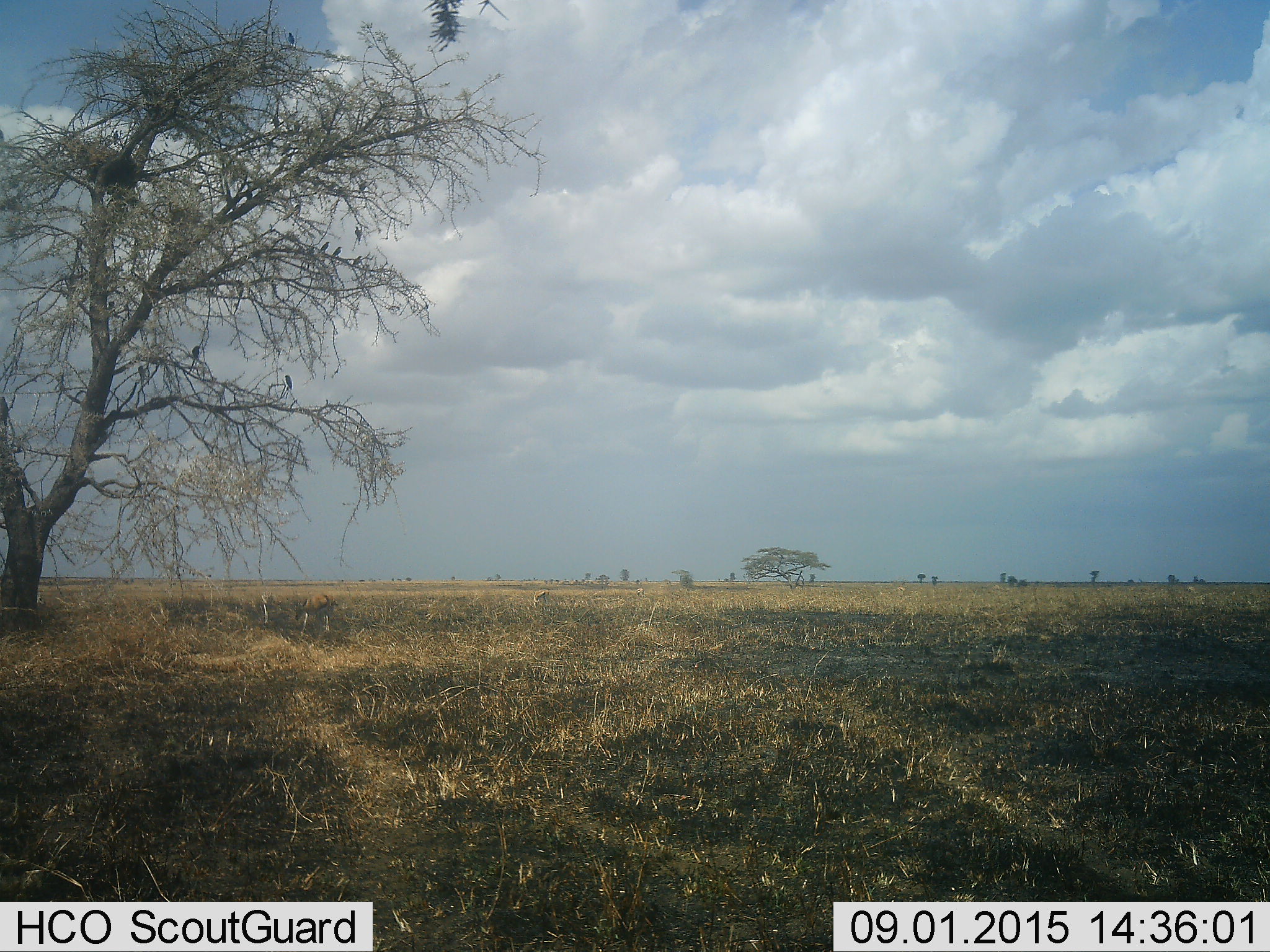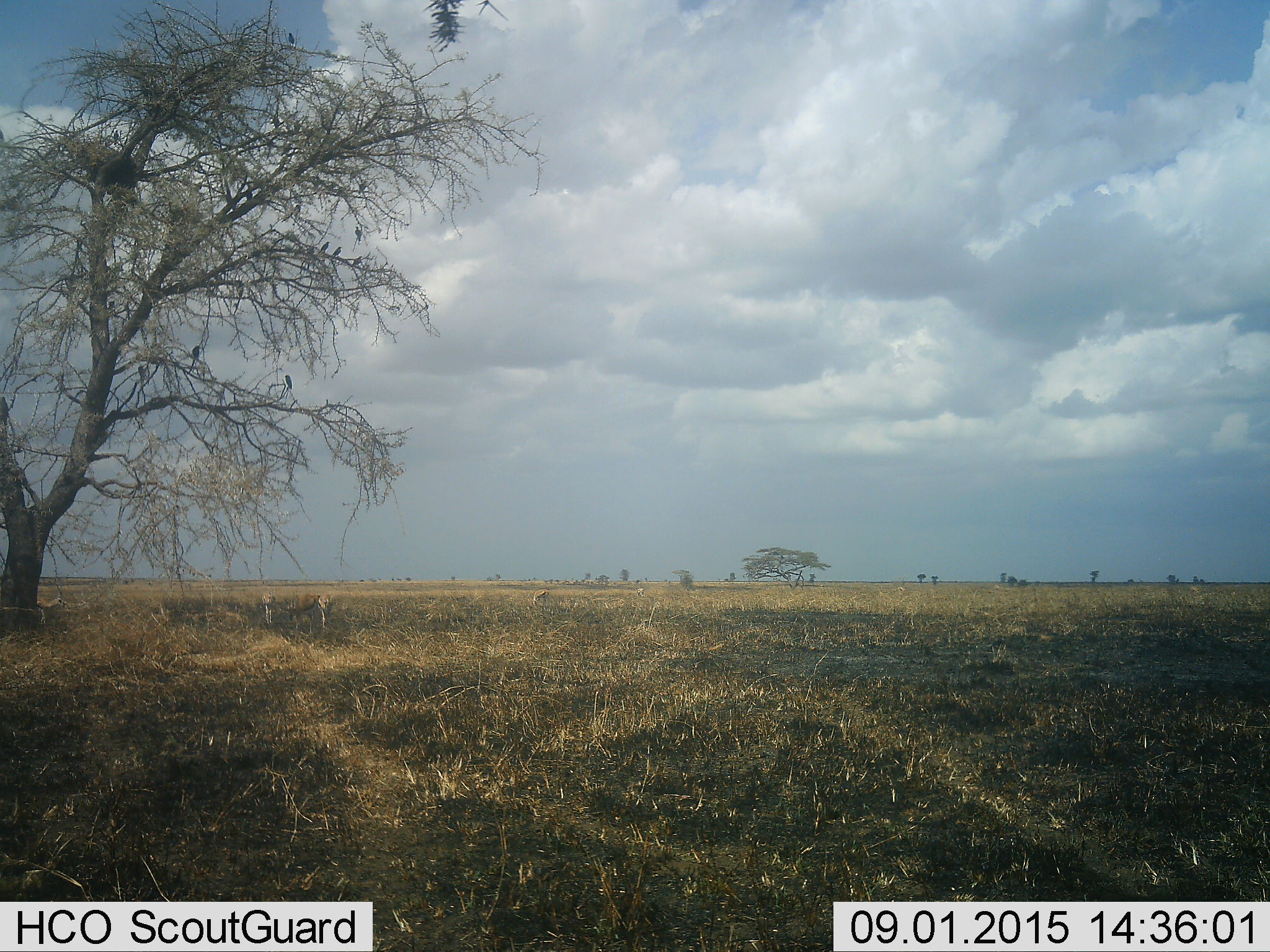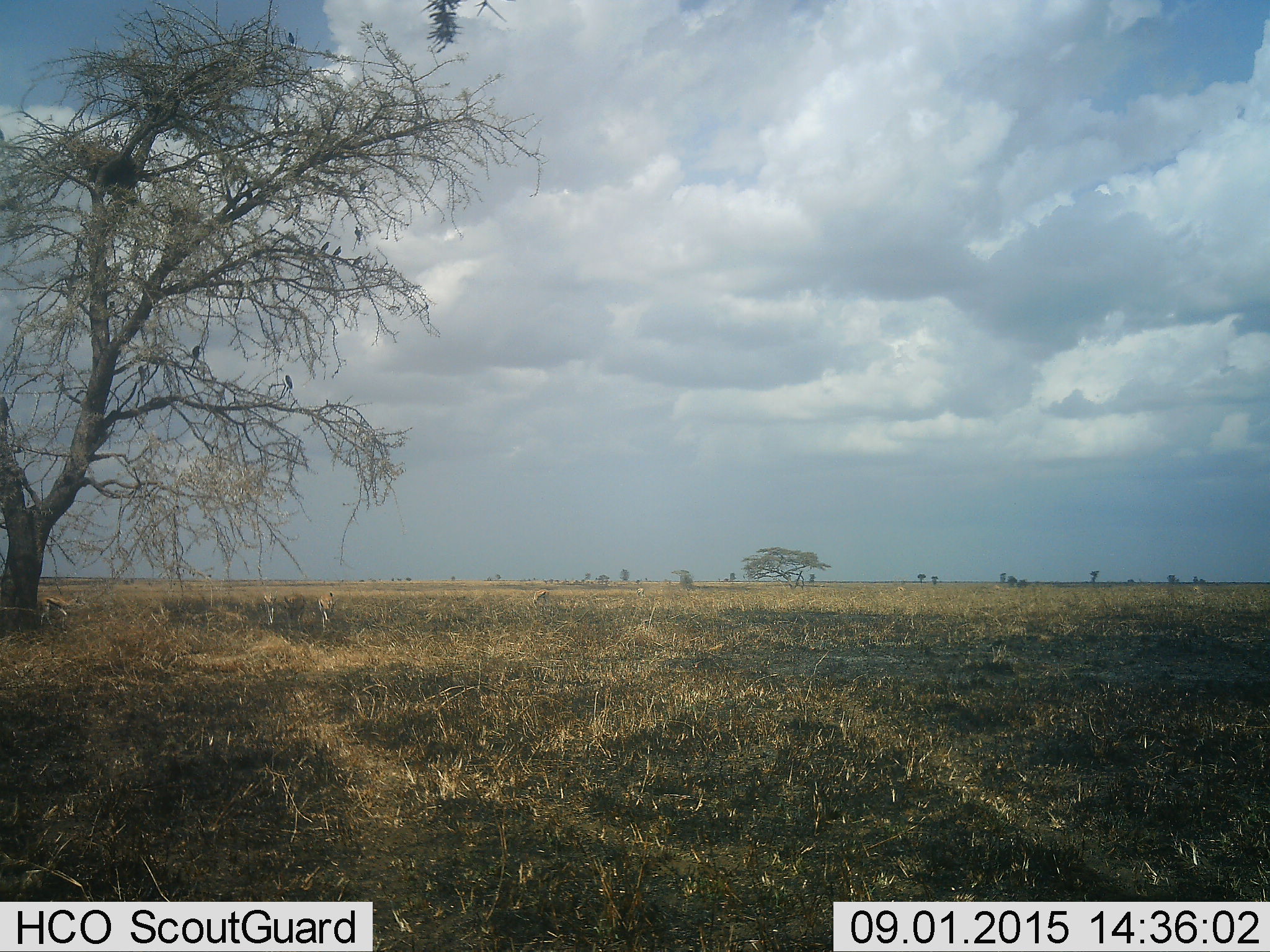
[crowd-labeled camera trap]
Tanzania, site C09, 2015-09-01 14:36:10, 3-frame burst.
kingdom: Animalia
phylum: Chordata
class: Mammalia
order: Artiodactyla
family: Bovidae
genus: Eudorcas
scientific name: Eudorcas thomsonii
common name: thomson's gazelle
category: gazellethomsons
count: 4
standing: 56%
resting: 0%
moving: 33%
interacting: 0%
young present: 11%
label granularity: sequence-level